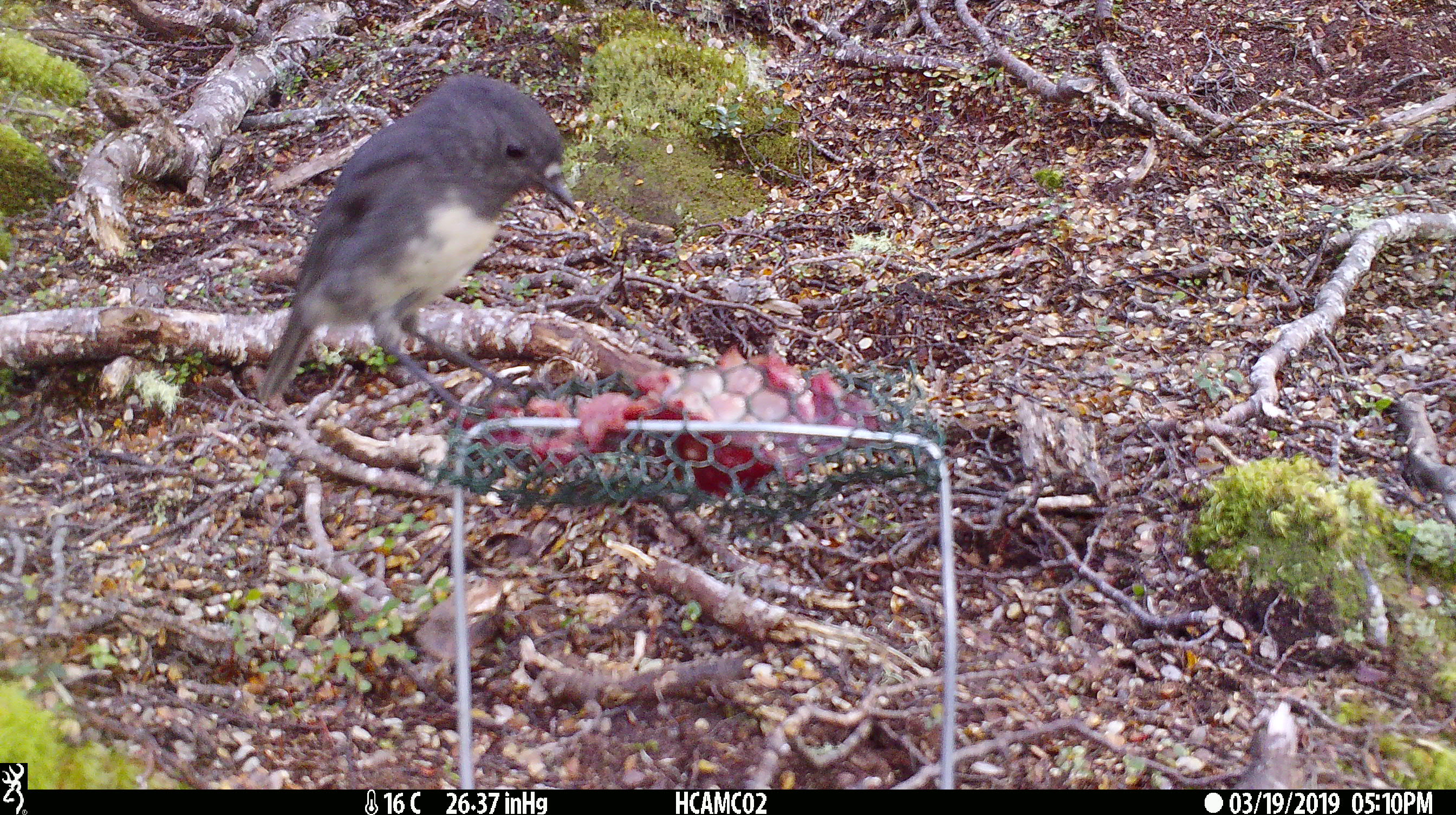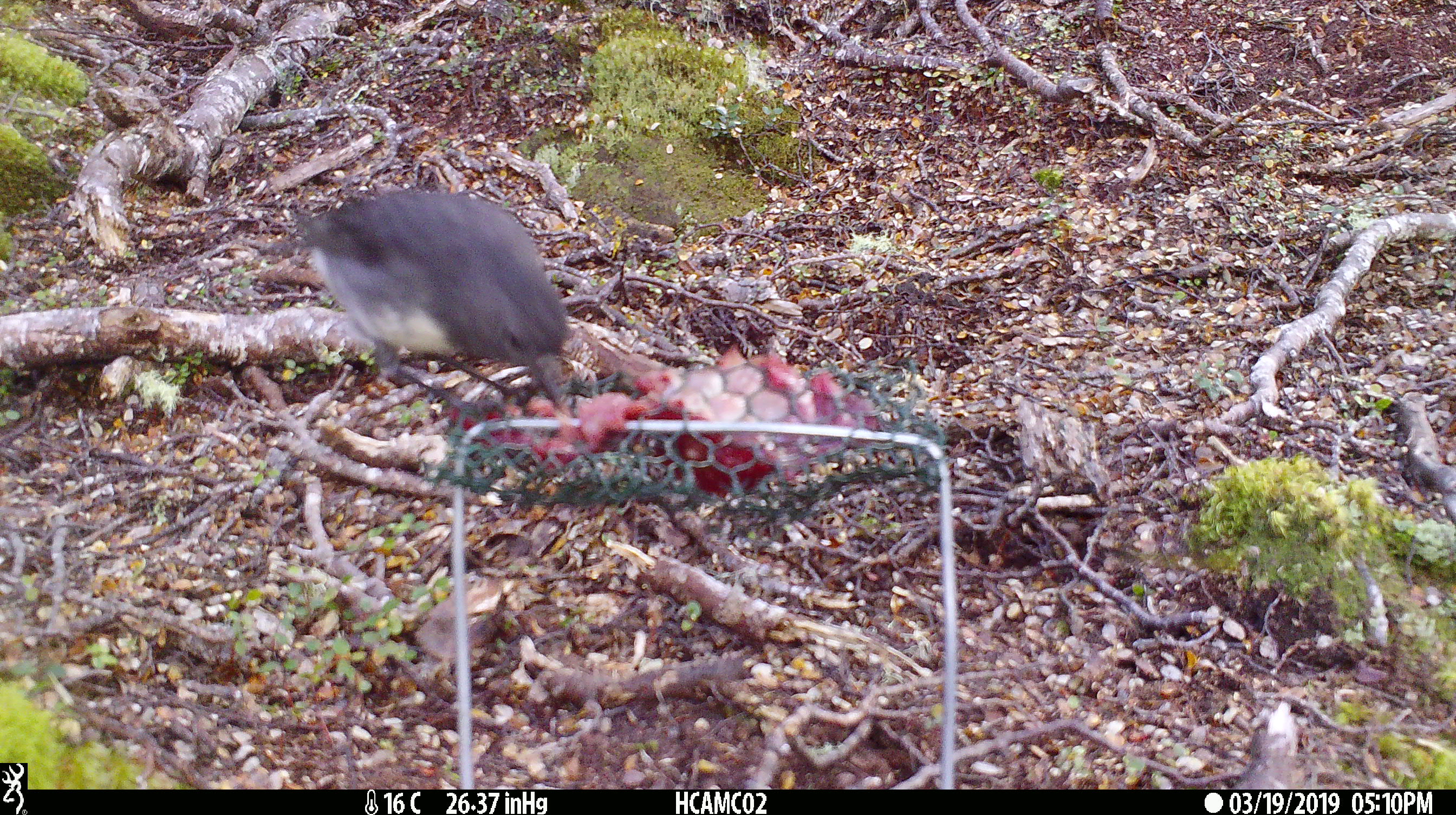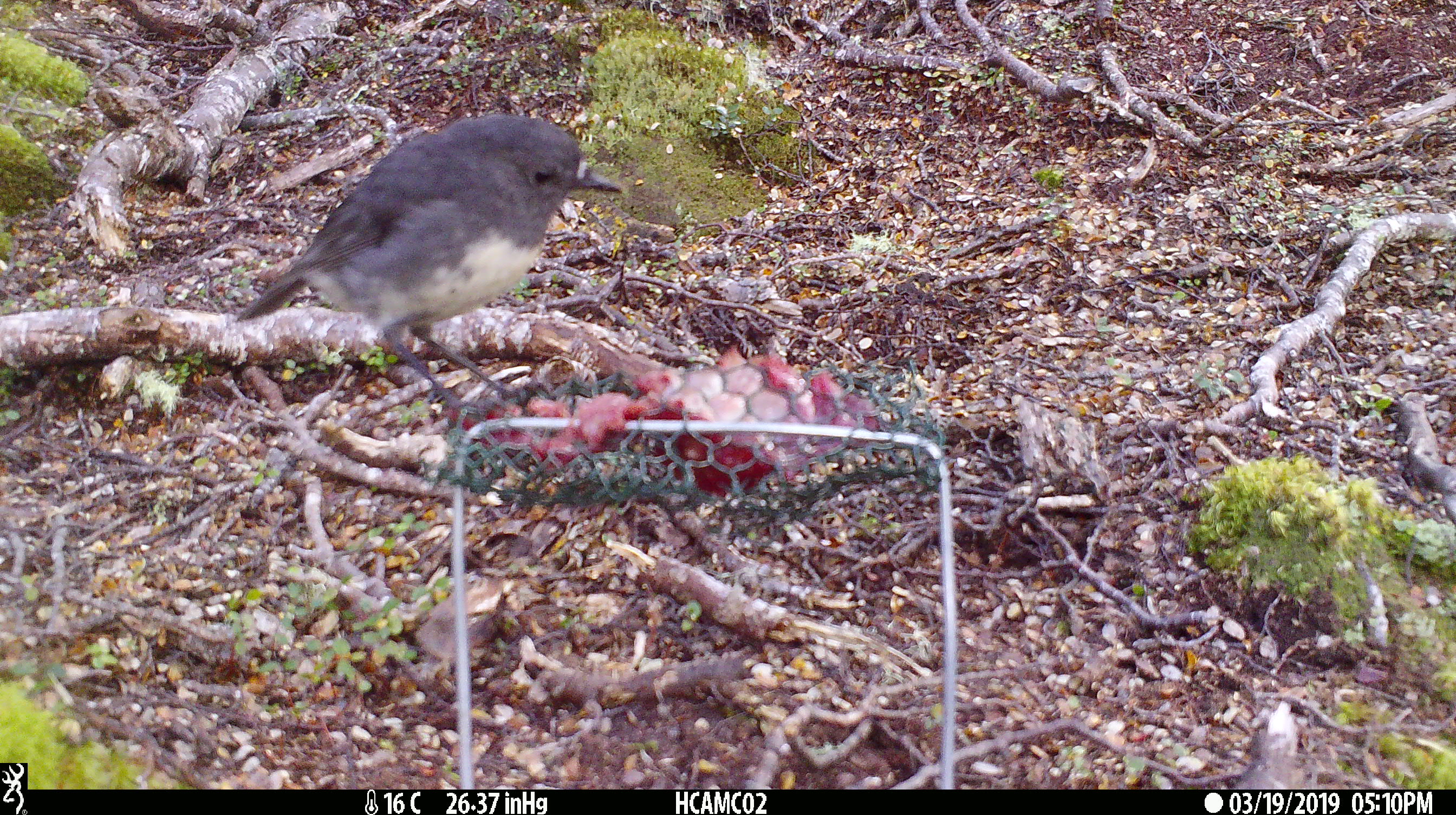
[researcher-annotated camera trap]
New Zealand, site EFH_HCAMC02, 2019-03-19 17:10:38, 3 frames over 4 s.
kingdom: Animalia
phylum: Chordata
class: Aves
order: Passeriformes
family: Petroicidae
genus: Petroica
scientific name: Petroica australis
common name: new zealand robin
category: robin